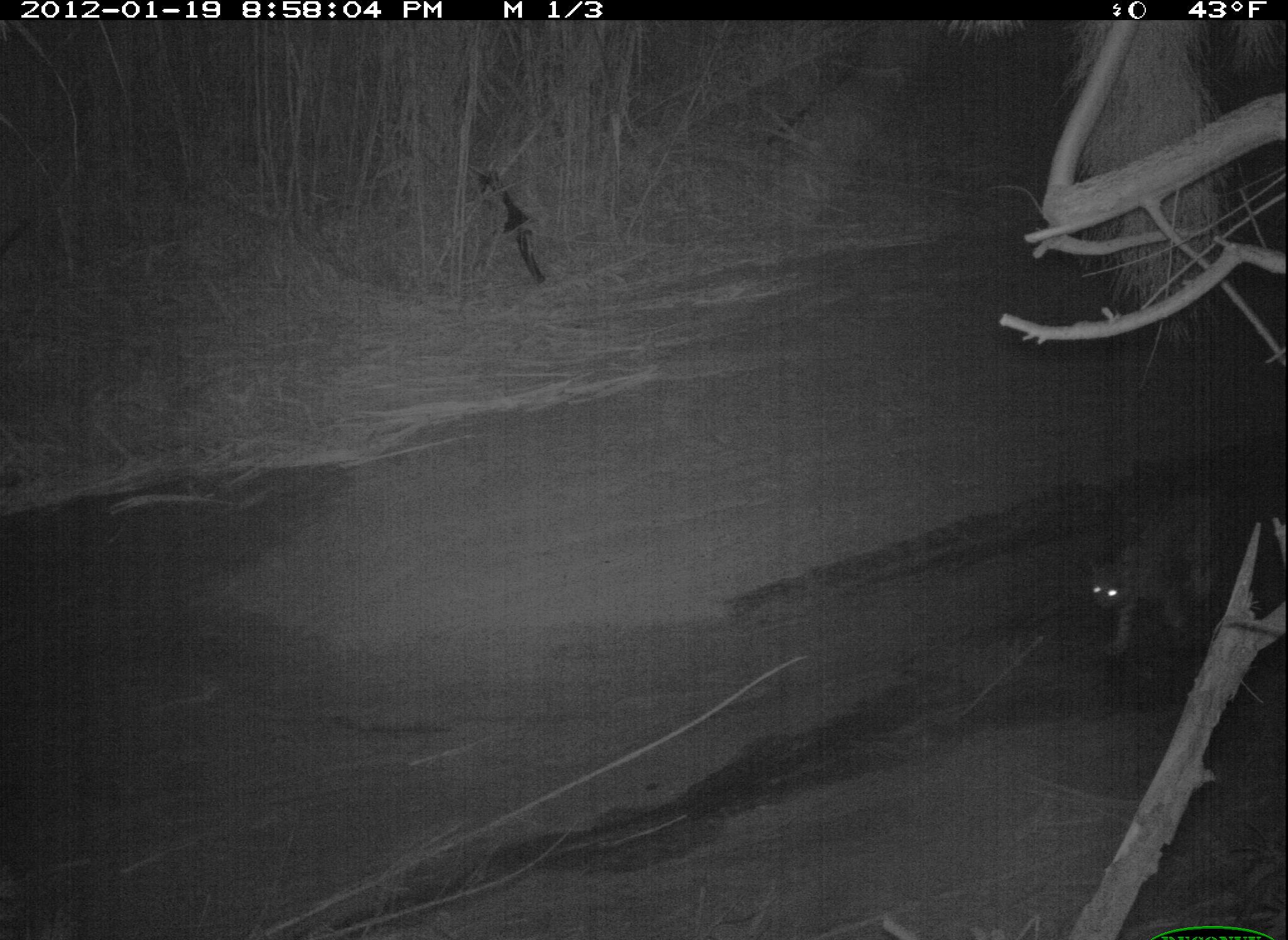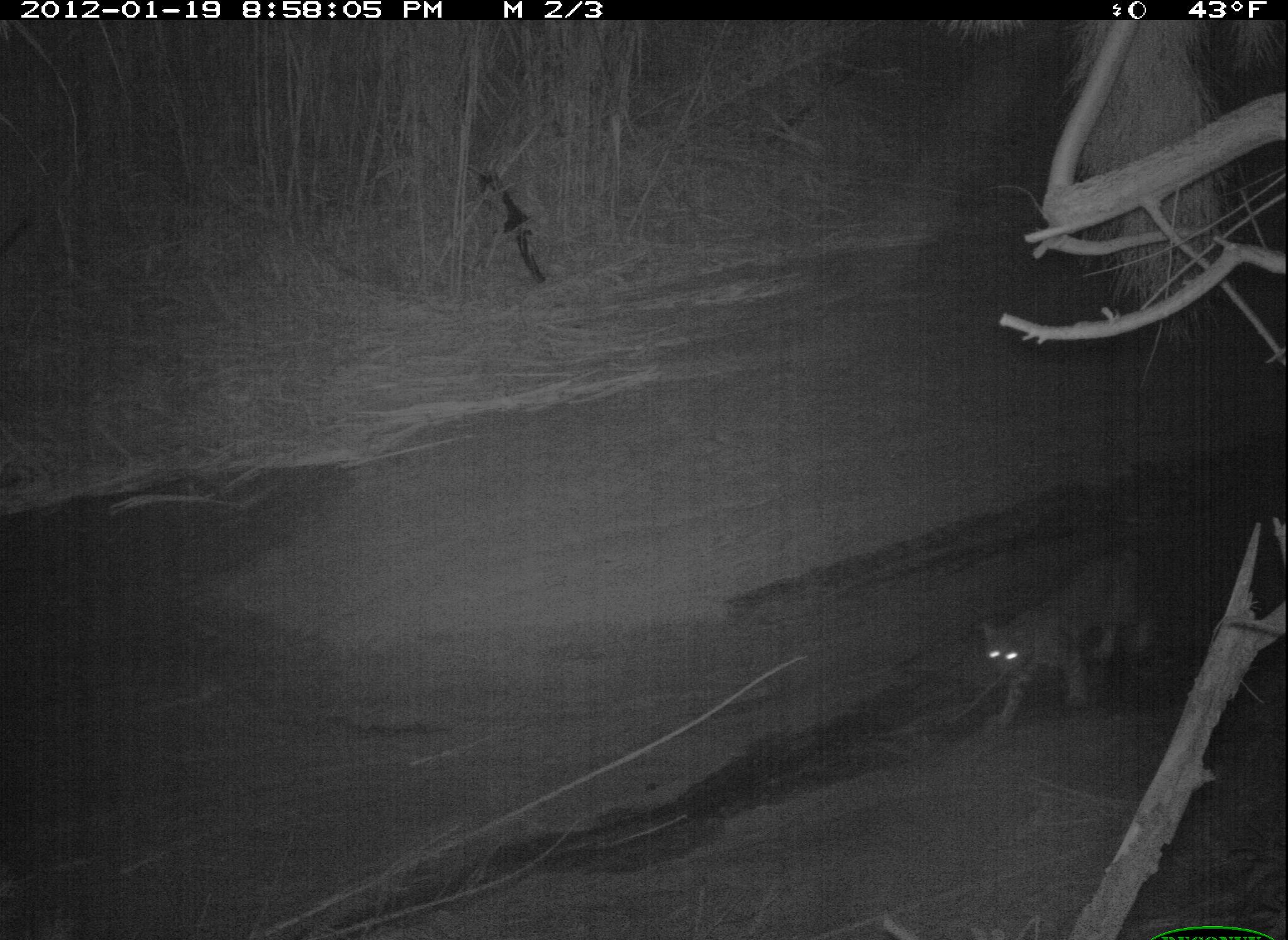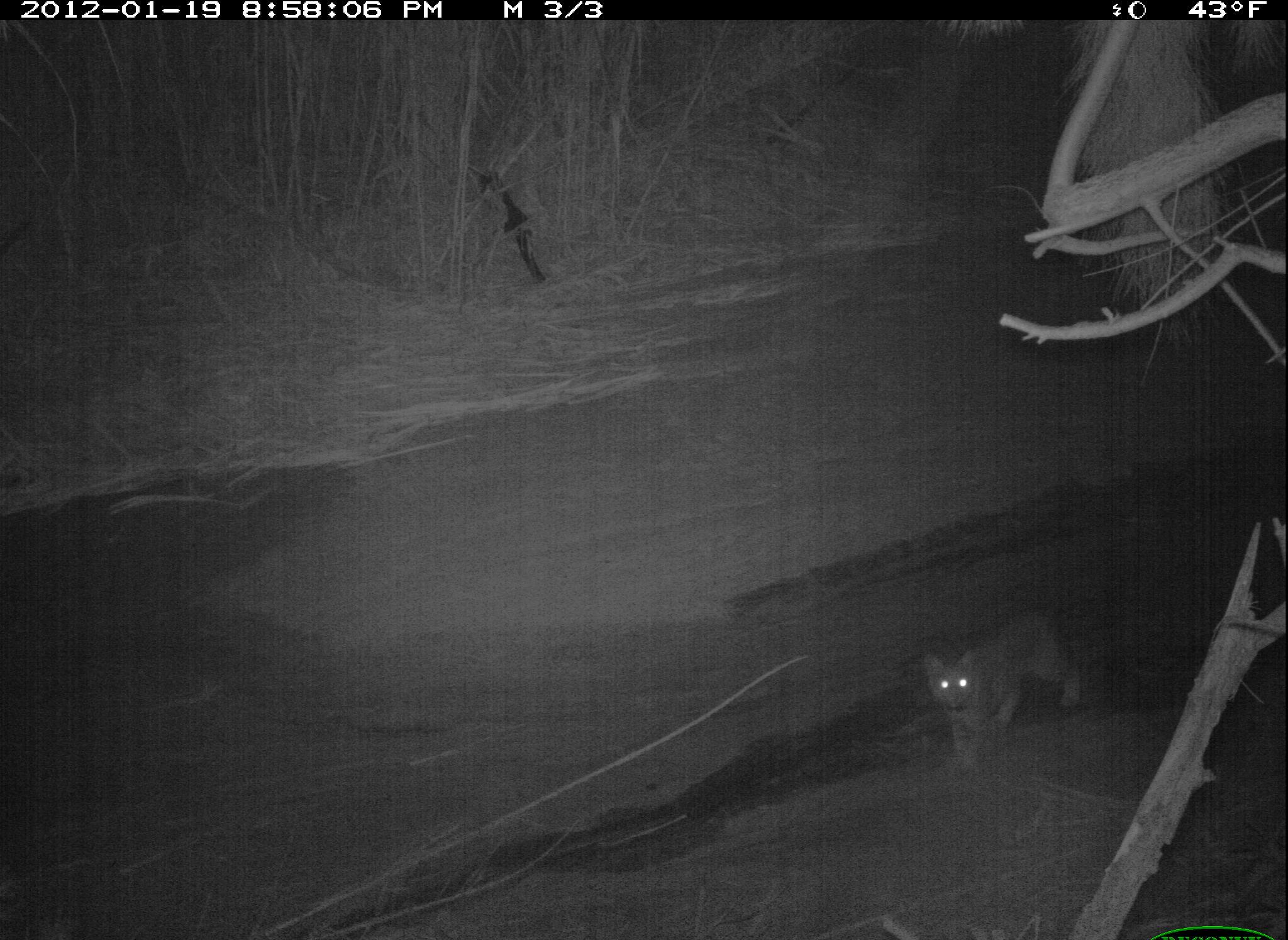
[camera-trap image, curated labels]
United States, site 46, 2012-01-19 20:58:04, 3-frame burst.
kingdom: Animalia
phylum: Chordata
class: Mammalia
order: Carnivora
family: Felidae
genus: Lynx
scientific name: Lynx rufus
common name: bobcat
Bobcat (Lynx rufus).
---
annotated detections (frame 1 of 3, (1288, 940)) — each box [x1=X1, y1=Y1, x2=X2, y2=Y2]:
bobcat: [x1=1079, y1=482, x2=1233, y2=665]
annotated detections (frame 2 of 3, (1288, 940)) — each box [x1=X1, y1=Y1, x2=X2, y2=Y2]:
bobcat: [x1=969, y1=535, x2=1174, y2=736]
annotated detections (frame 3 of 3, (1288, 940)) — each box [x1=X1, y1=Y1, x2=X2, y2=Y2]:
bobcat: [x1=916, y1=601, x2=1096, y2=784]